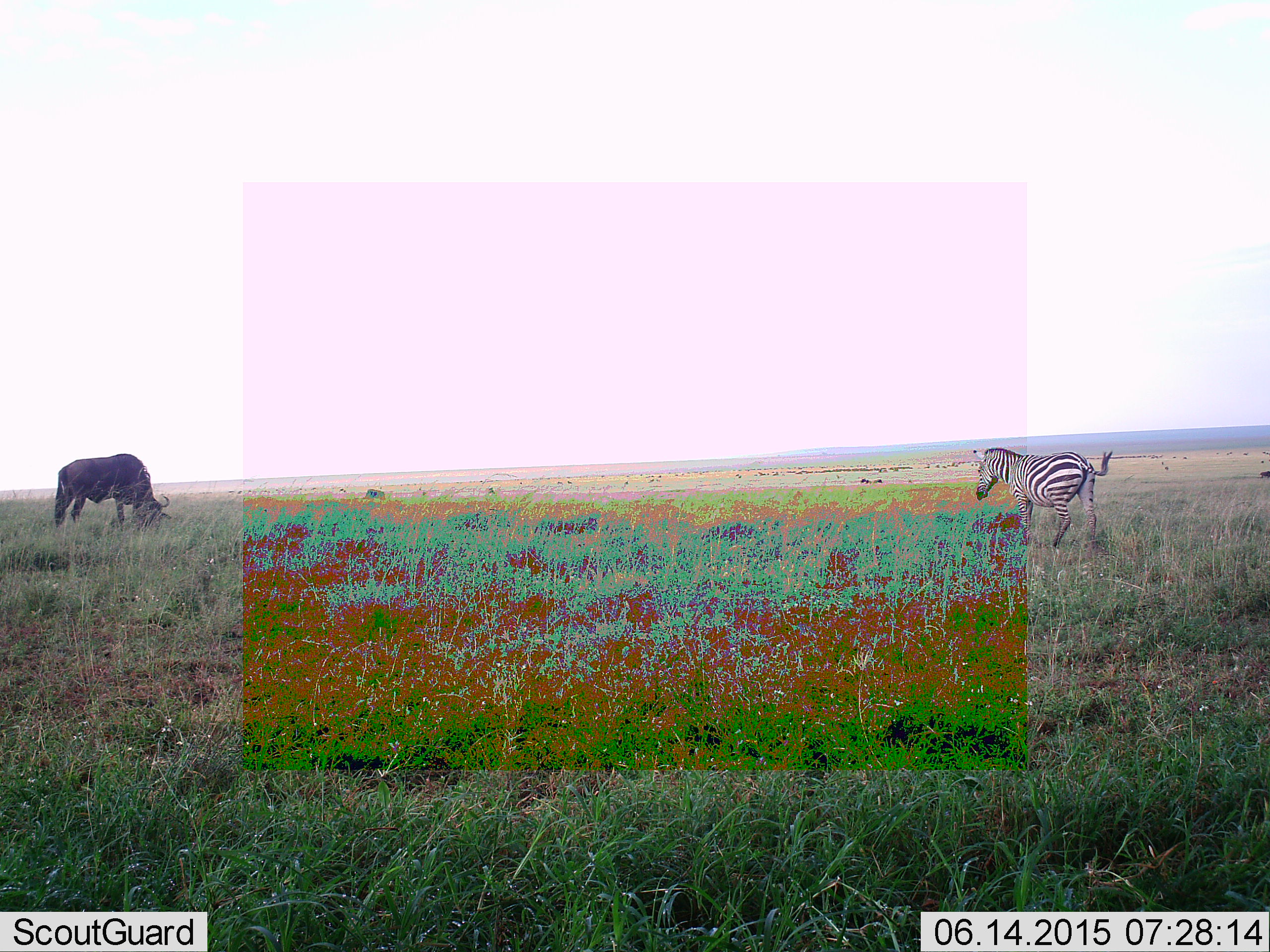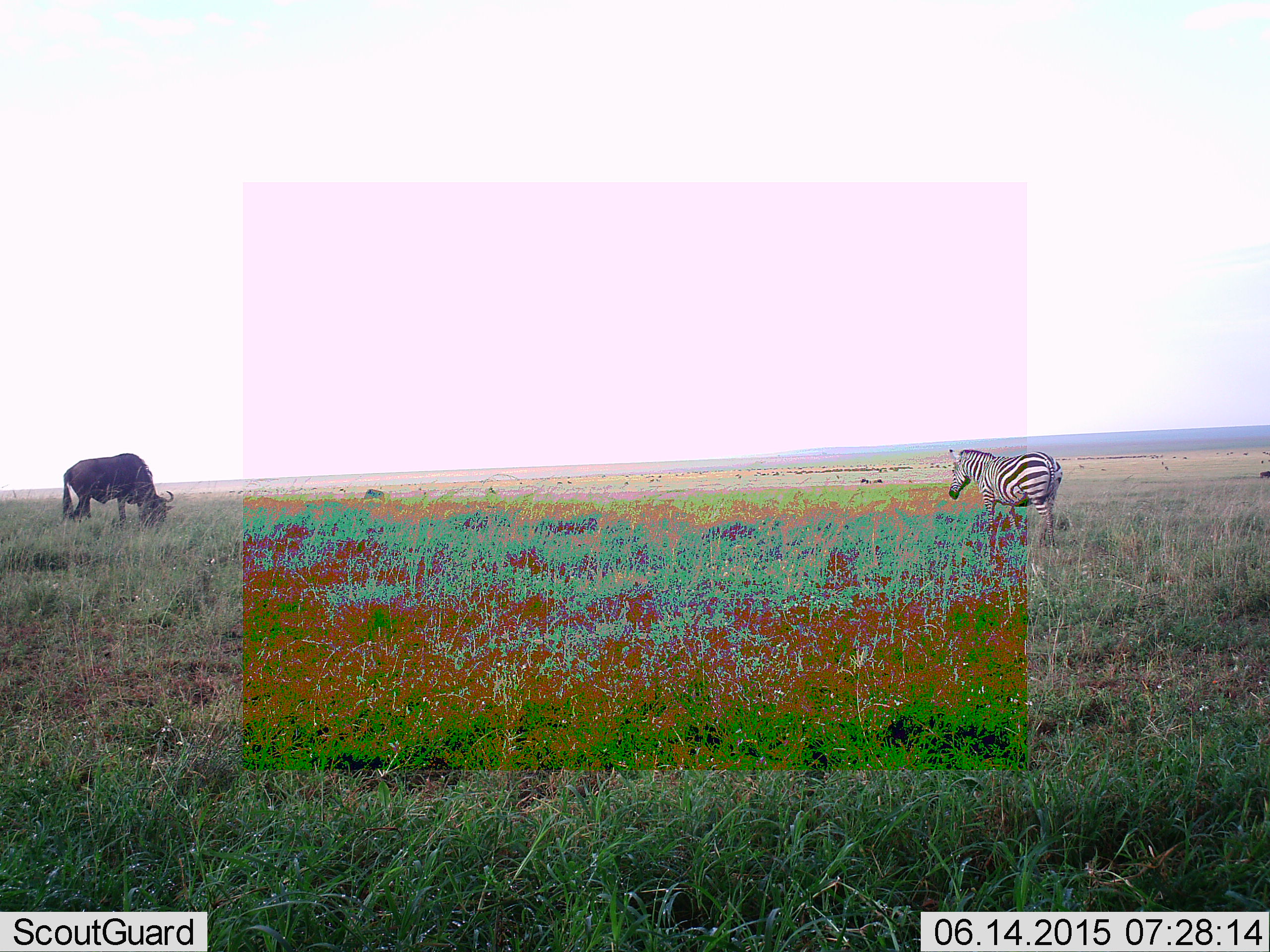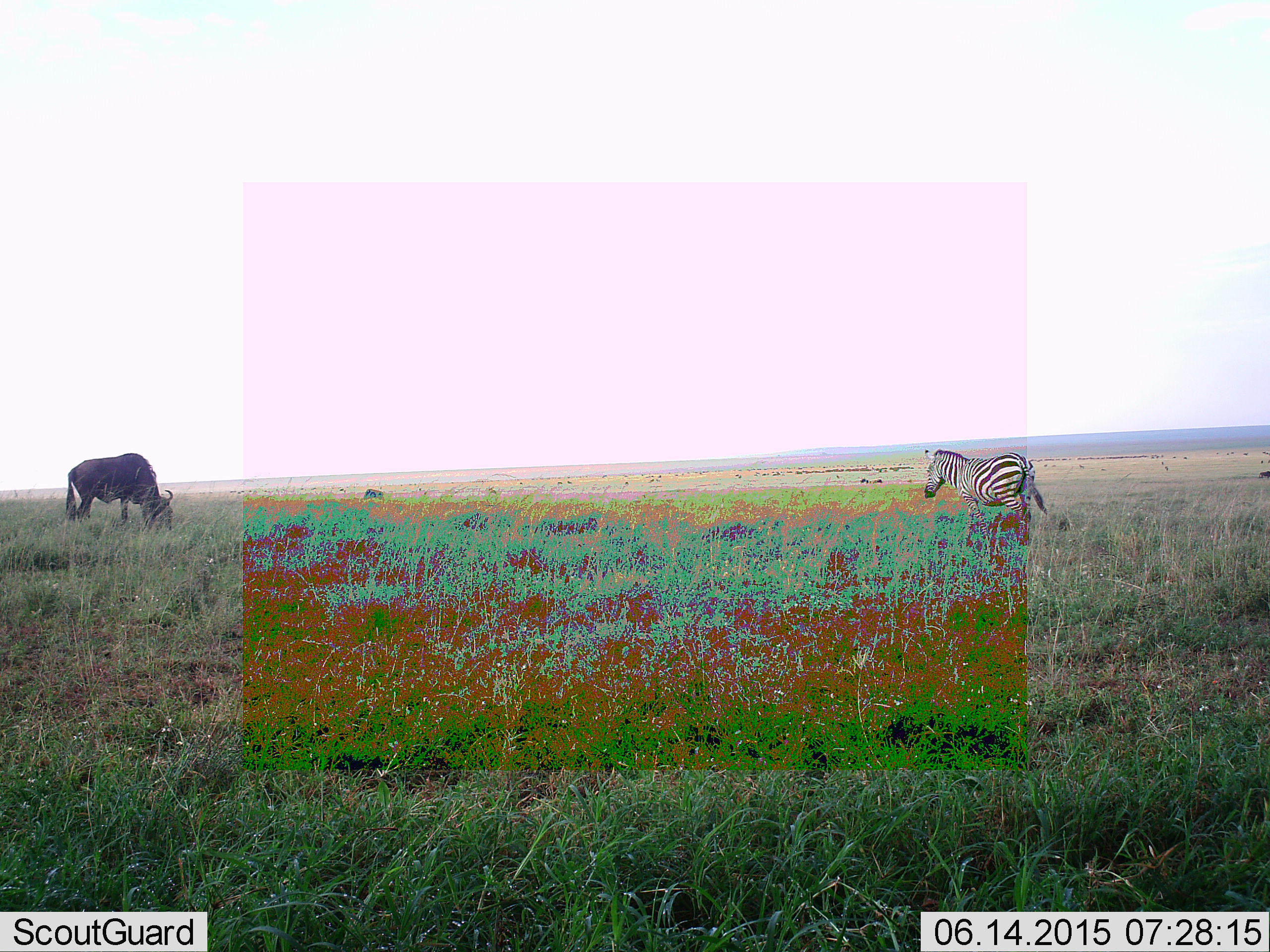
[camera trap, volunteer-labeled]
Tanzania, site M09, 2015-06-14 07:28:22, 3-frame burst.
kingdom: Animalia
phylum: Chordata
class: Mammalia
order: Artiodactyla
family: Bovidae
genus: Connochaetes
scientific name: Connochaetes taurinus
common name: blue wildebeest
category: wildebeest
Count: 1.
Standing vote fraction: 0%.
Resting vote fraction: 0%.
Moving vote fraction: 10%.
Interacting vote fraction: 0%.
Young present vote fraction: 0%.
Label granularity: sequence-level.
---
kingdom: Animalia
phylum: Chordata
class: Mammalia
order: Perissodactyla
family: Equidae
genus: Equus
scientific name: Equus quagga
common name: plains zebra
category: zebra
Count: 1.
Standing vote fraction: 20%.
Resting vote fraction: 0%.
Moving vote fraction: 80%.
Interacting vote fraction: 0%.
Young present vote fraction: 0%.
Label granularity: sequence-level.